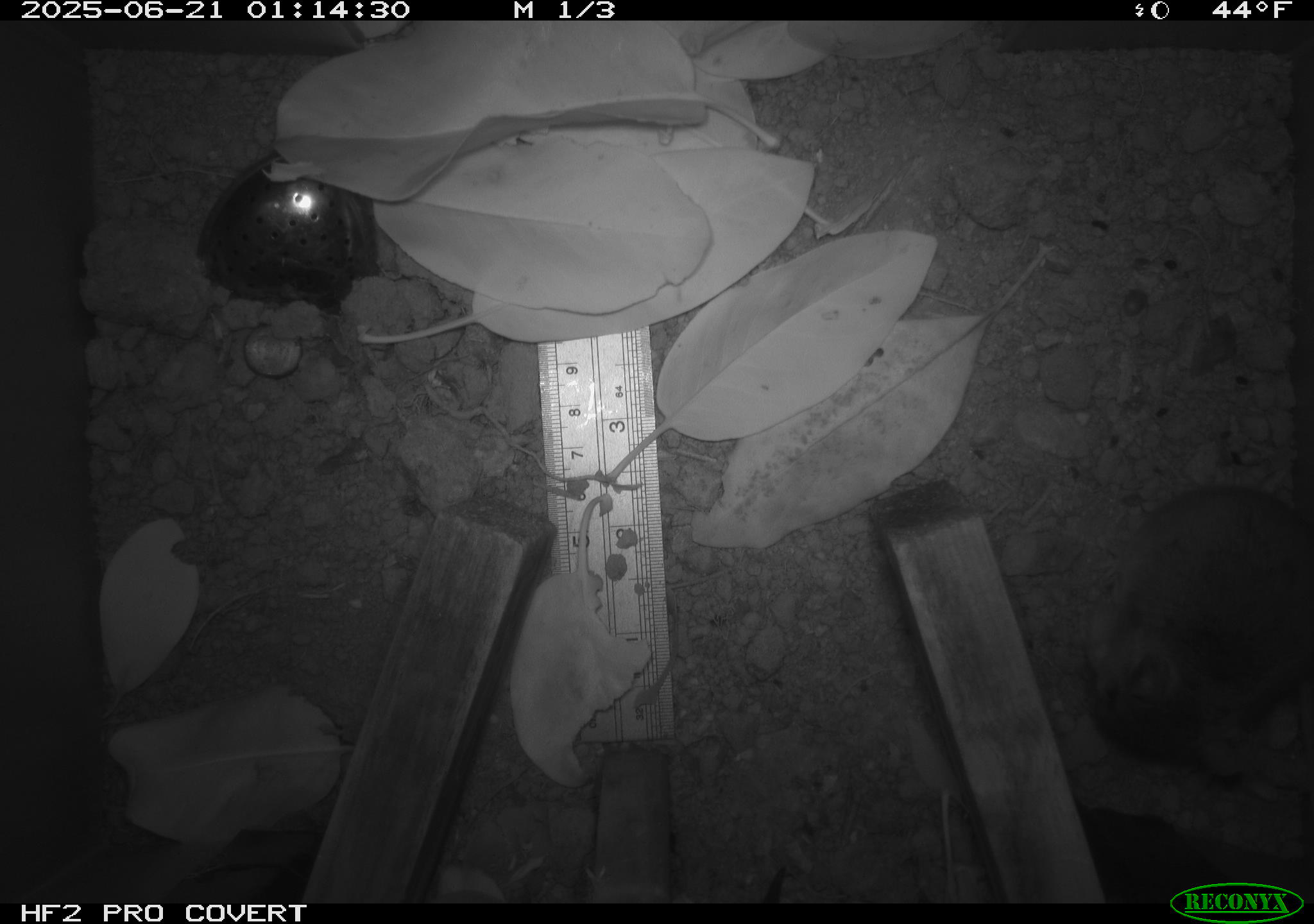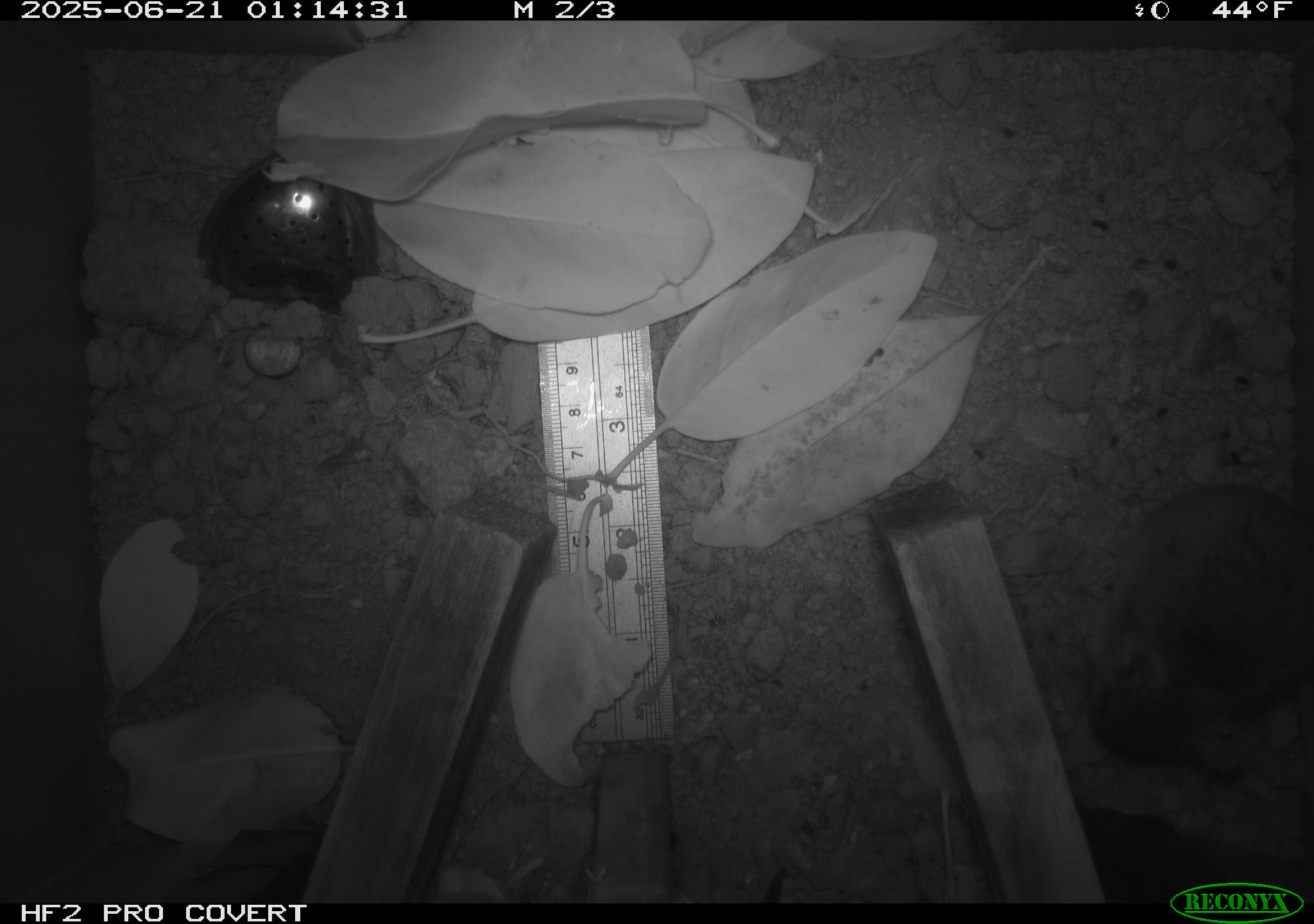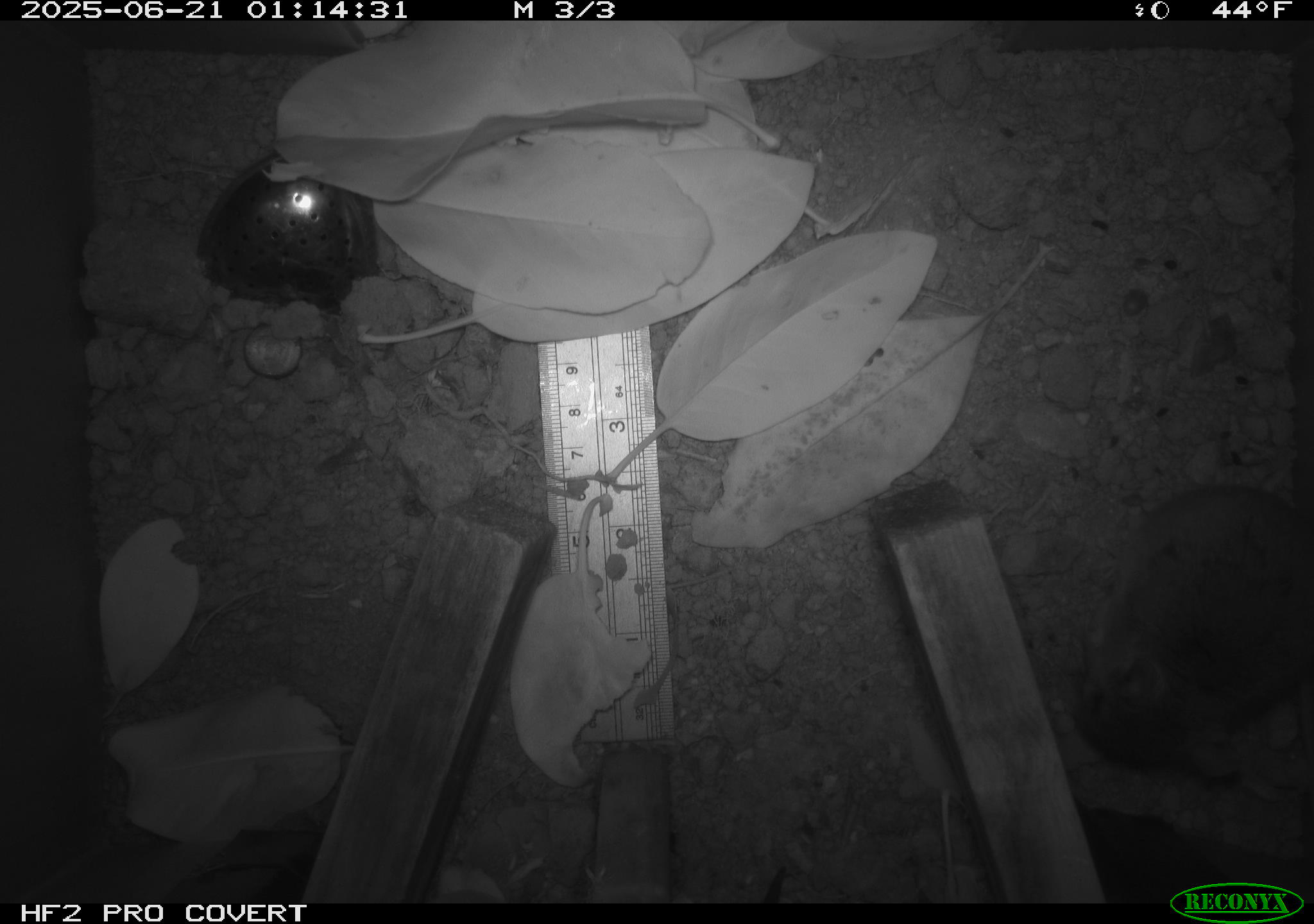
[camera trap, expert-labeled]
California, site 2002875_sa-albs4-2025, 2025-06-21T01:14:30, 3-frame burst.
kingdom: Animalia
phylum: Chordata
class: Mammalia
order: Rodentia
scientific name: Rodentia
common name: mouse species